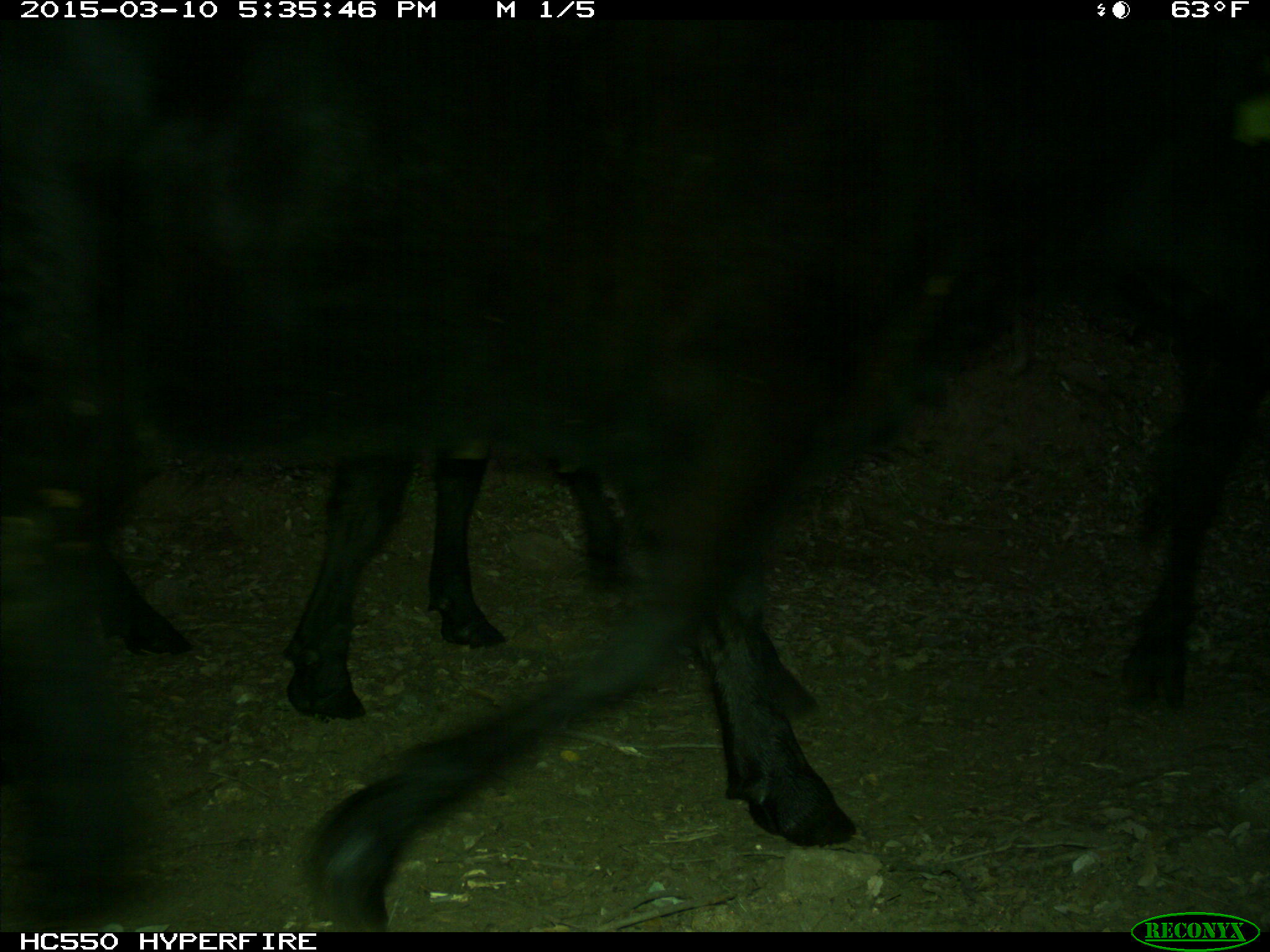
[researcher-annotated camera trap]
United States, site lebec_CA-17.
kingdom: Animalia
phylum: Chordata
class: Mammalia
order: Artiodactyla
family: Bovidae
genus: Bos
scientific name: Bos taurus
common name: domestic cow